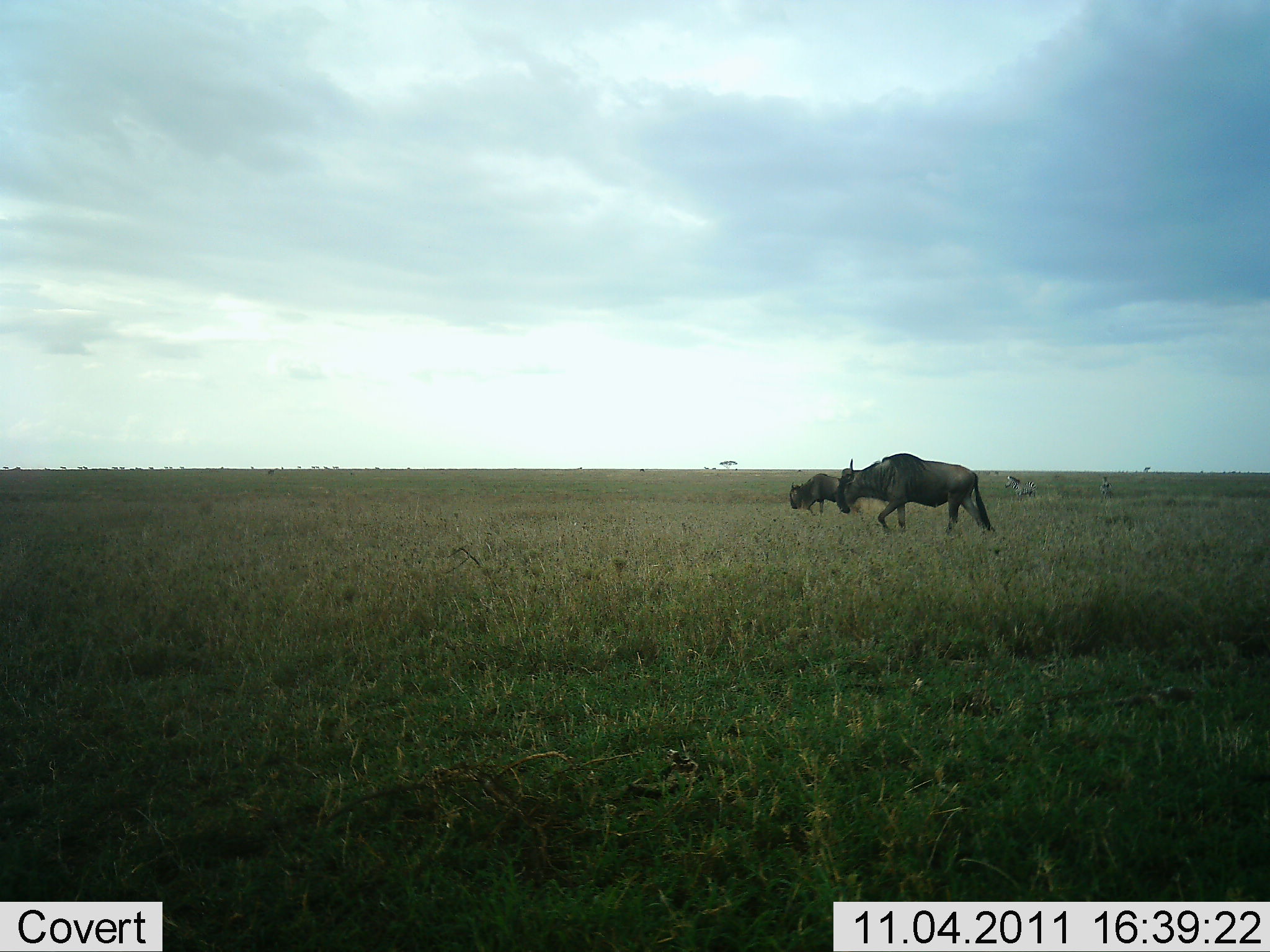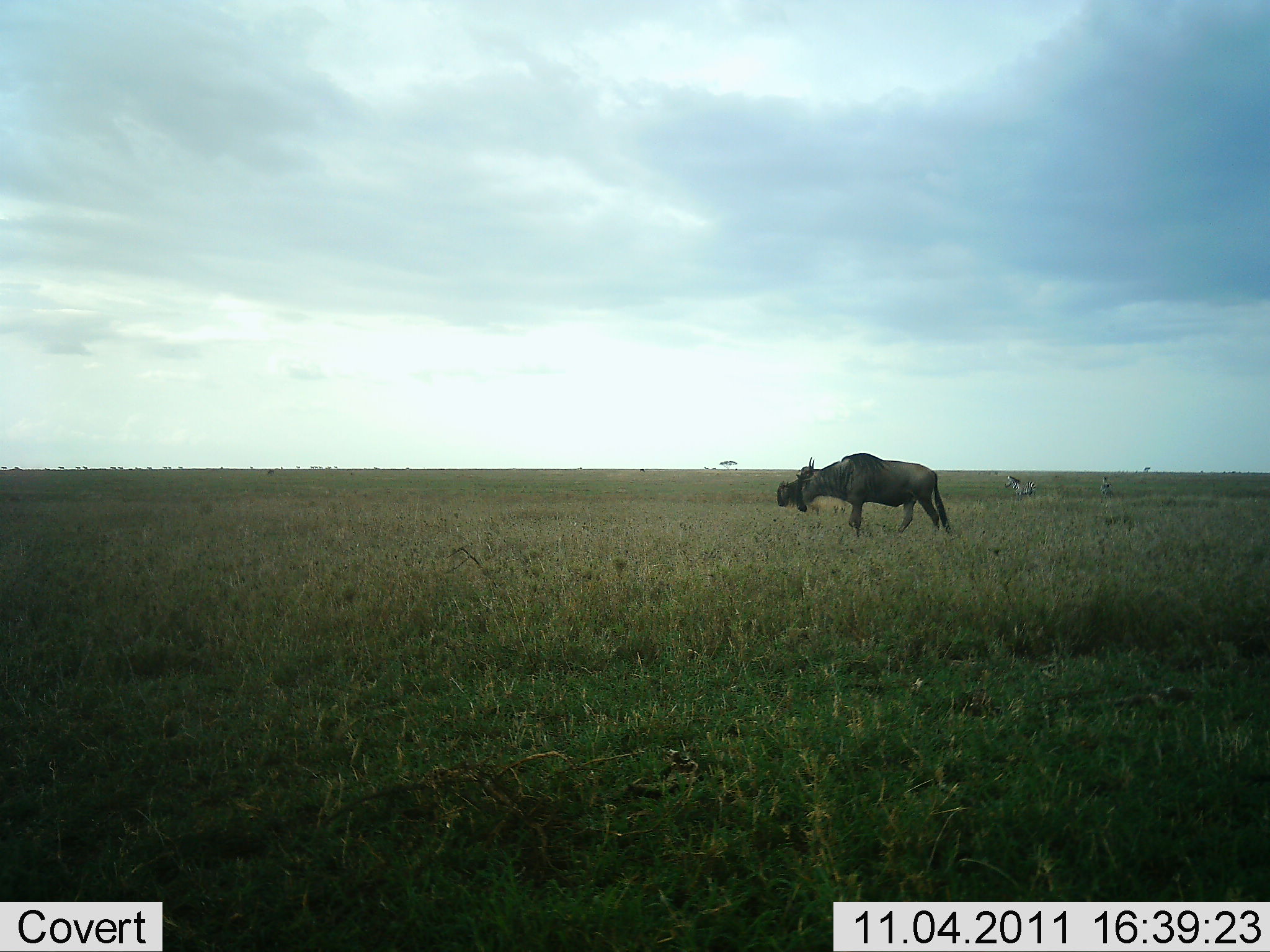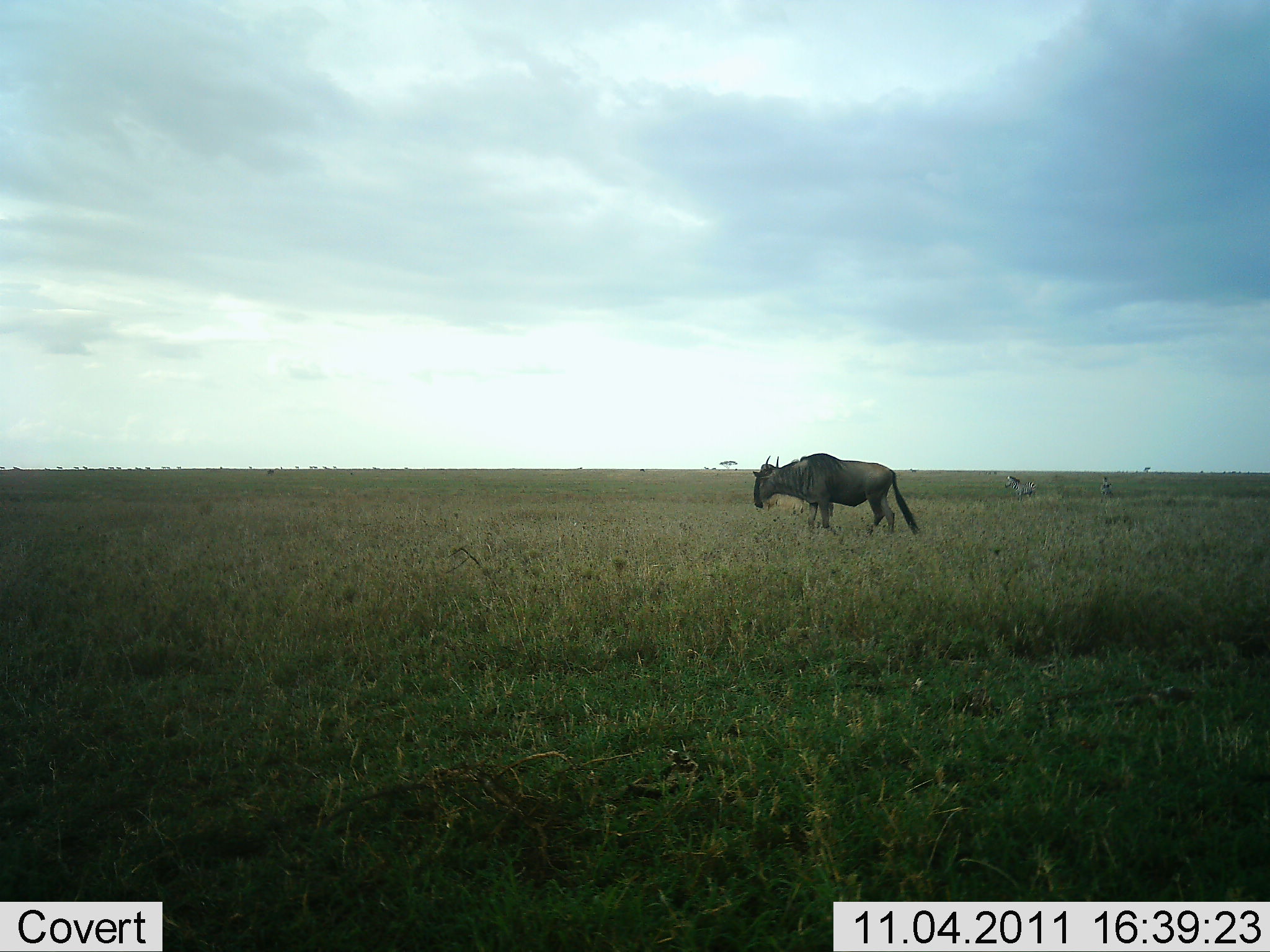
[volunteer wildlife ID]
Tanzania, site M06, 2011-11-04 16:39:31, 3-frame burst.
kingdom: Animalia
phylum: Chordata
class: Mammalia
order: Artiodactyla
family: Bovidae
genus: Connochaetes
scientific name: Connochaetes taurinus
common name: blue wildebeest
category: wildebeest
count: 2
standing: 12%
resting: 0%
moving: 88%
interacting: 6%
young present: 0%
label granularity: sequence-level